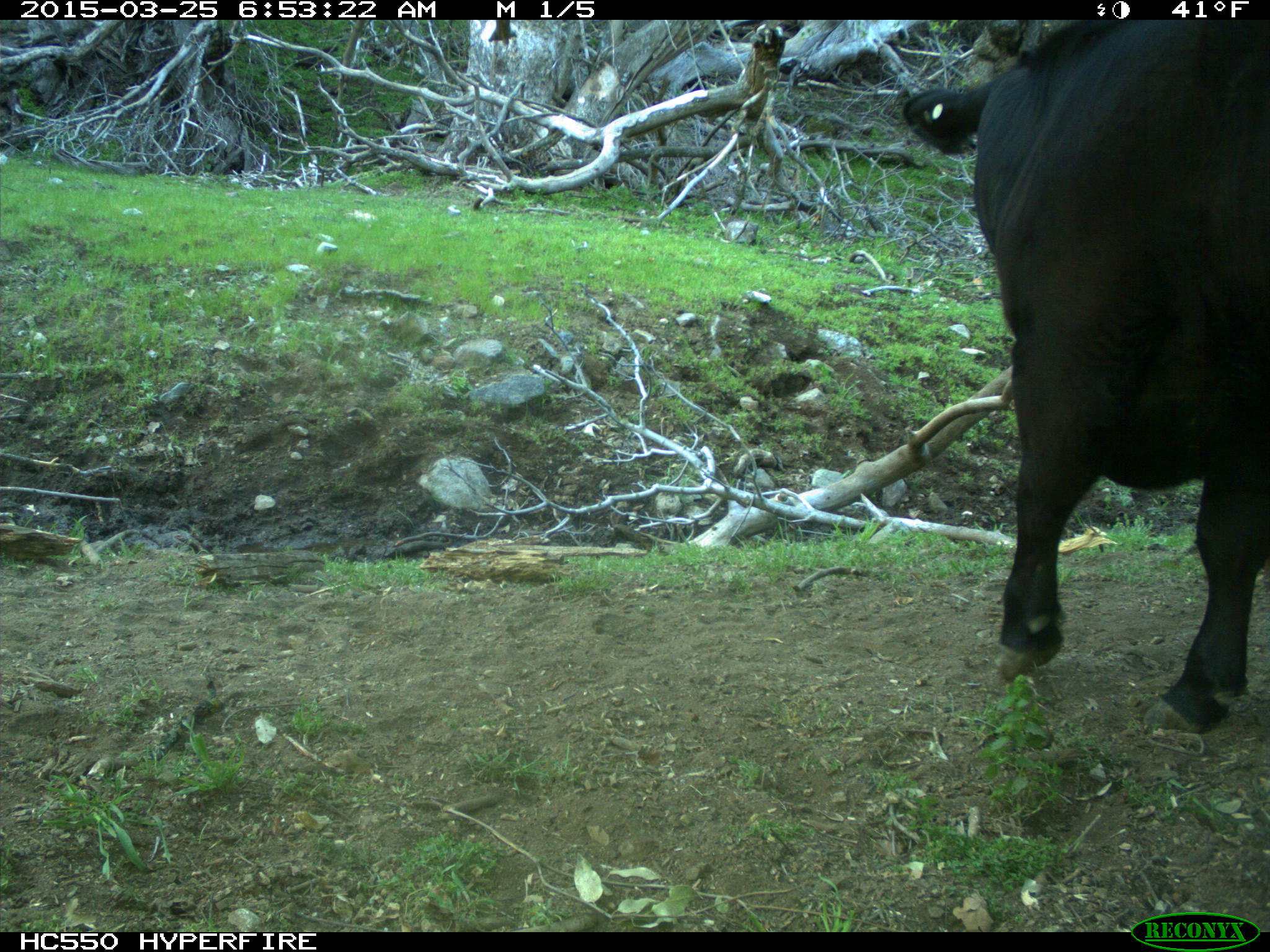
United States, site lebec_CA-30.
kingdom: Animalia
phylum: Chordata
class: Mammalia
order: Artiodactyla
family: Bovidae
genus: Bos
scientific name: Bos taurus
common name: domestic cow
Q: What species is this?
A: Bos taurus (domestic cow).